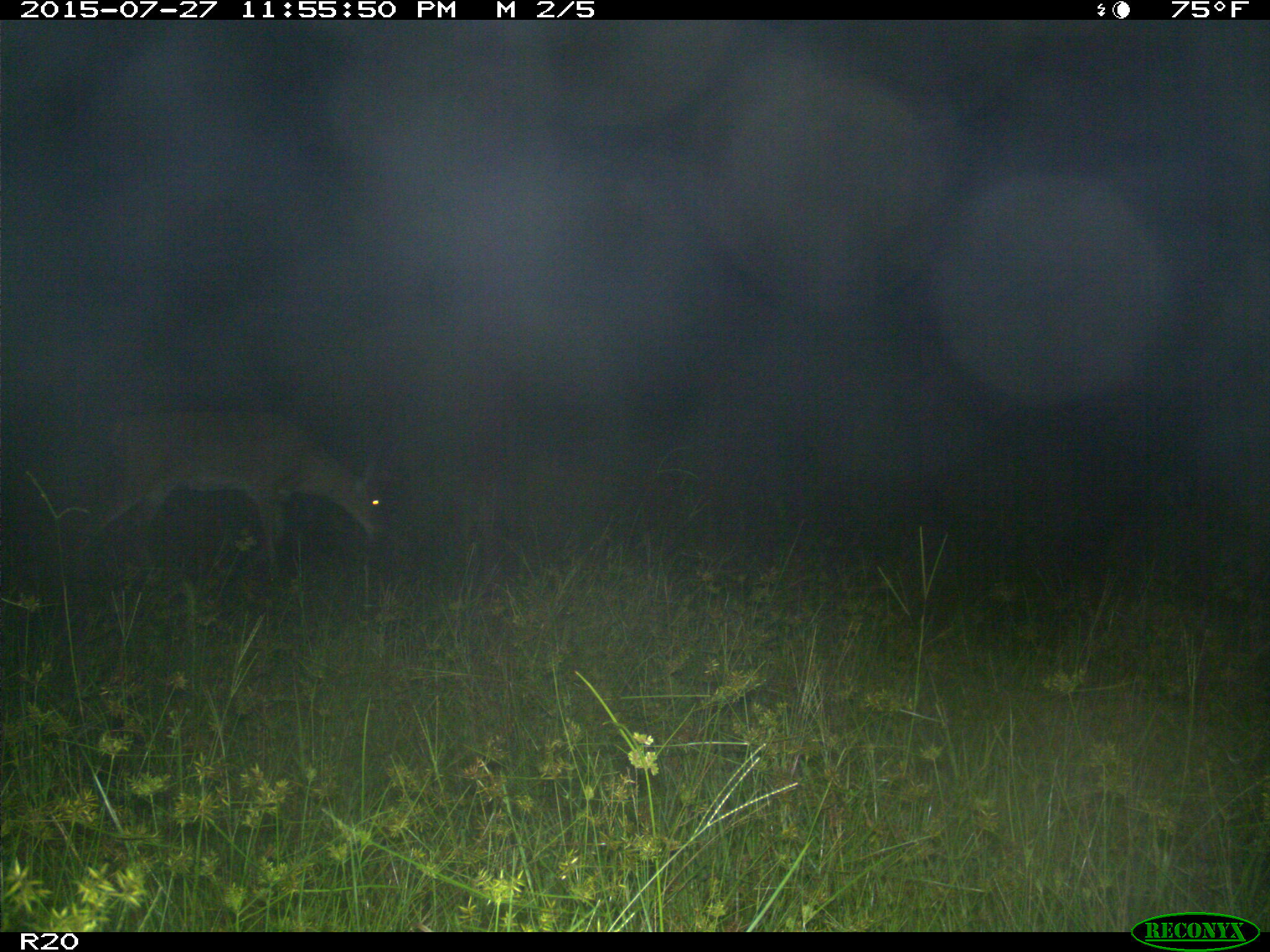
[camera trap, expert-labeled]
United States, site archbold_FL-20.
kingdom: Animalia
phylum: Chordata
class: Mammalia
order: Artiodactyla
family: Cervidae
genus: Odocoileus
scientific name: Odocoileus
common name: deer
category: unidentified deer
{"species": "unidentified deer (deer) (Odocoileus)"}